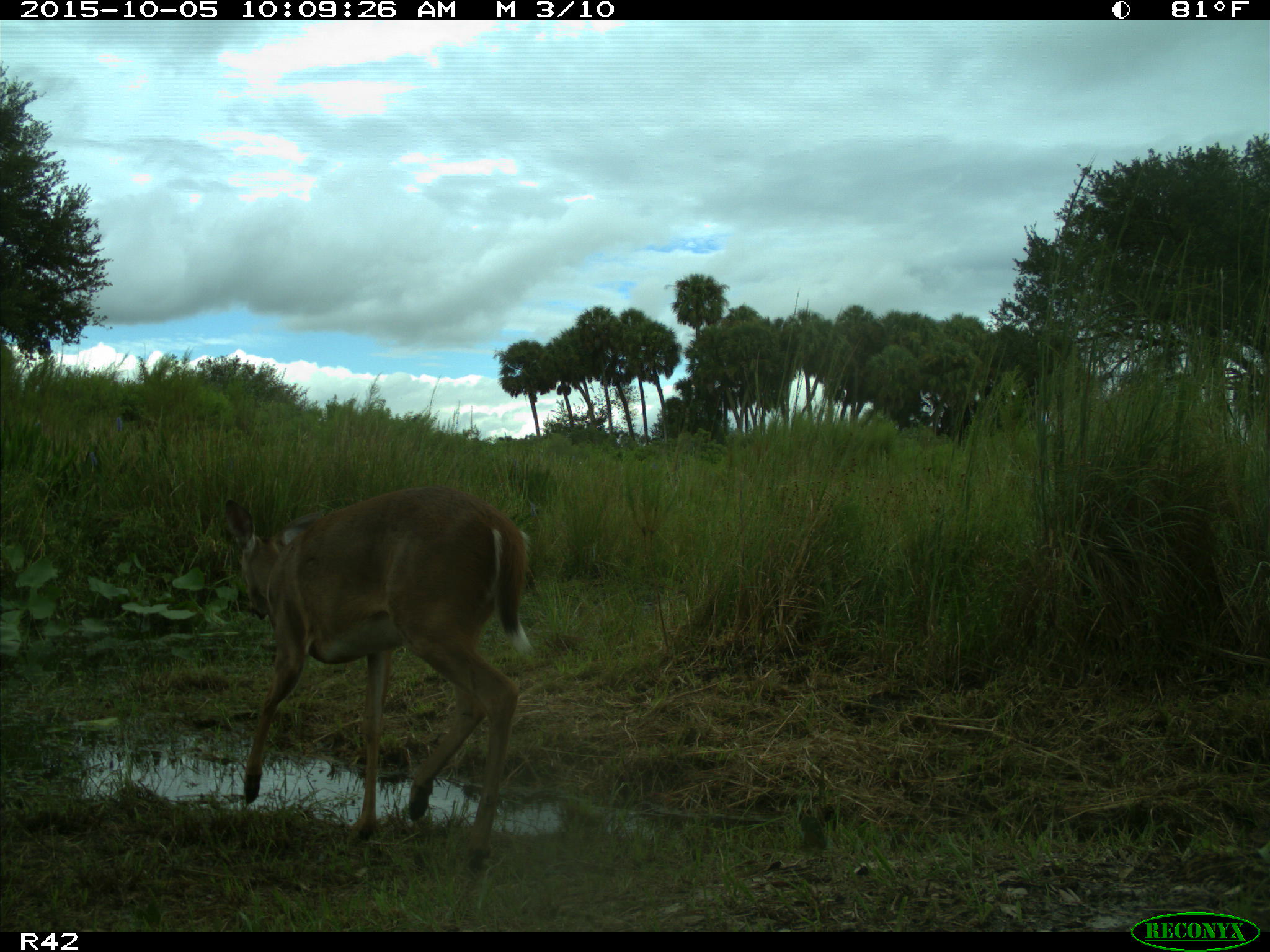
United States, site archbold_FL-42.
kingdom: Animalia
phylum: Chordata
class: Mammalia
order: Artiodactyla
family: Cervidae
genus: Odocoileus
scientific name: Odocoileus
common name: deer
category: unidentified deer